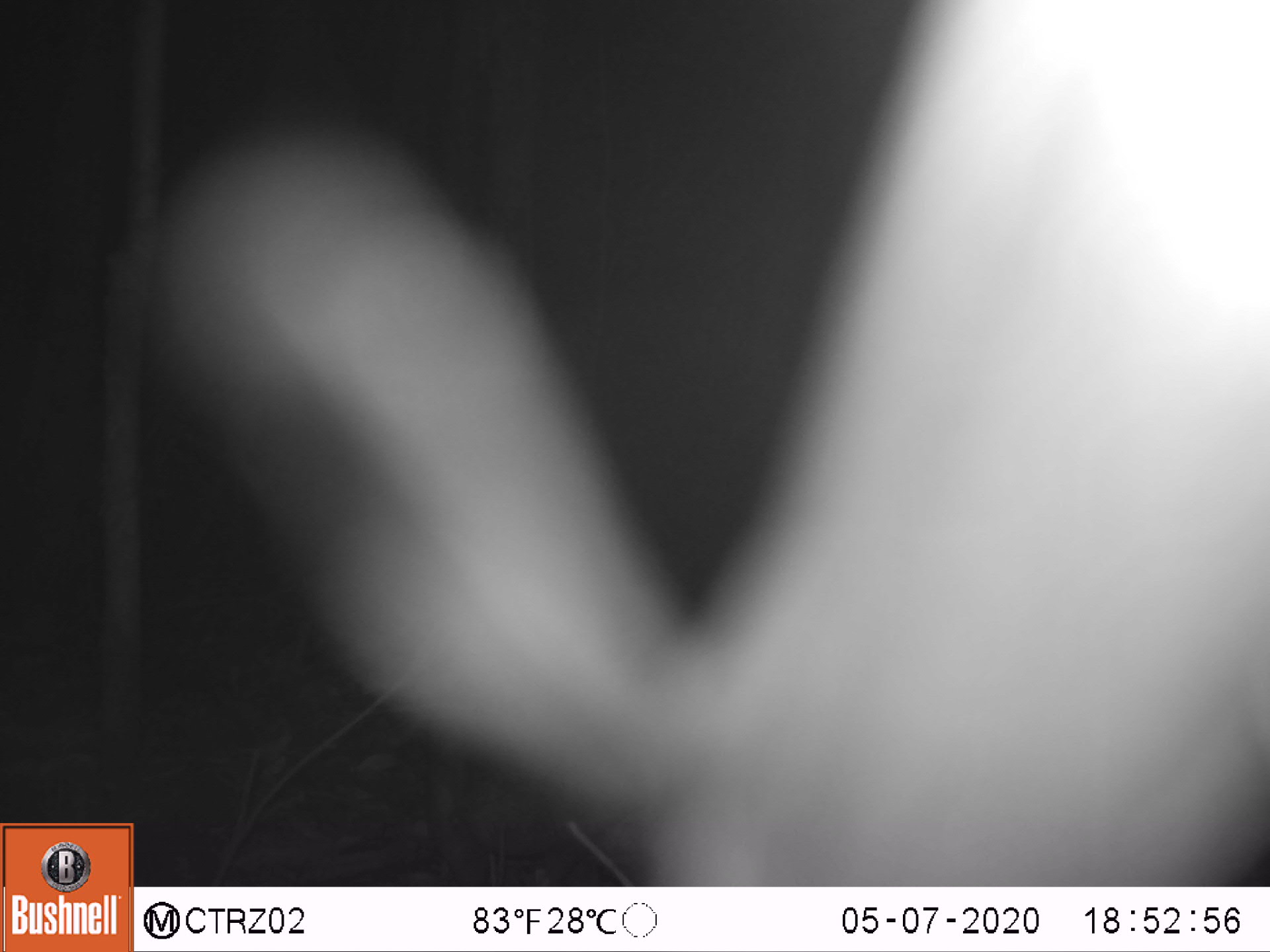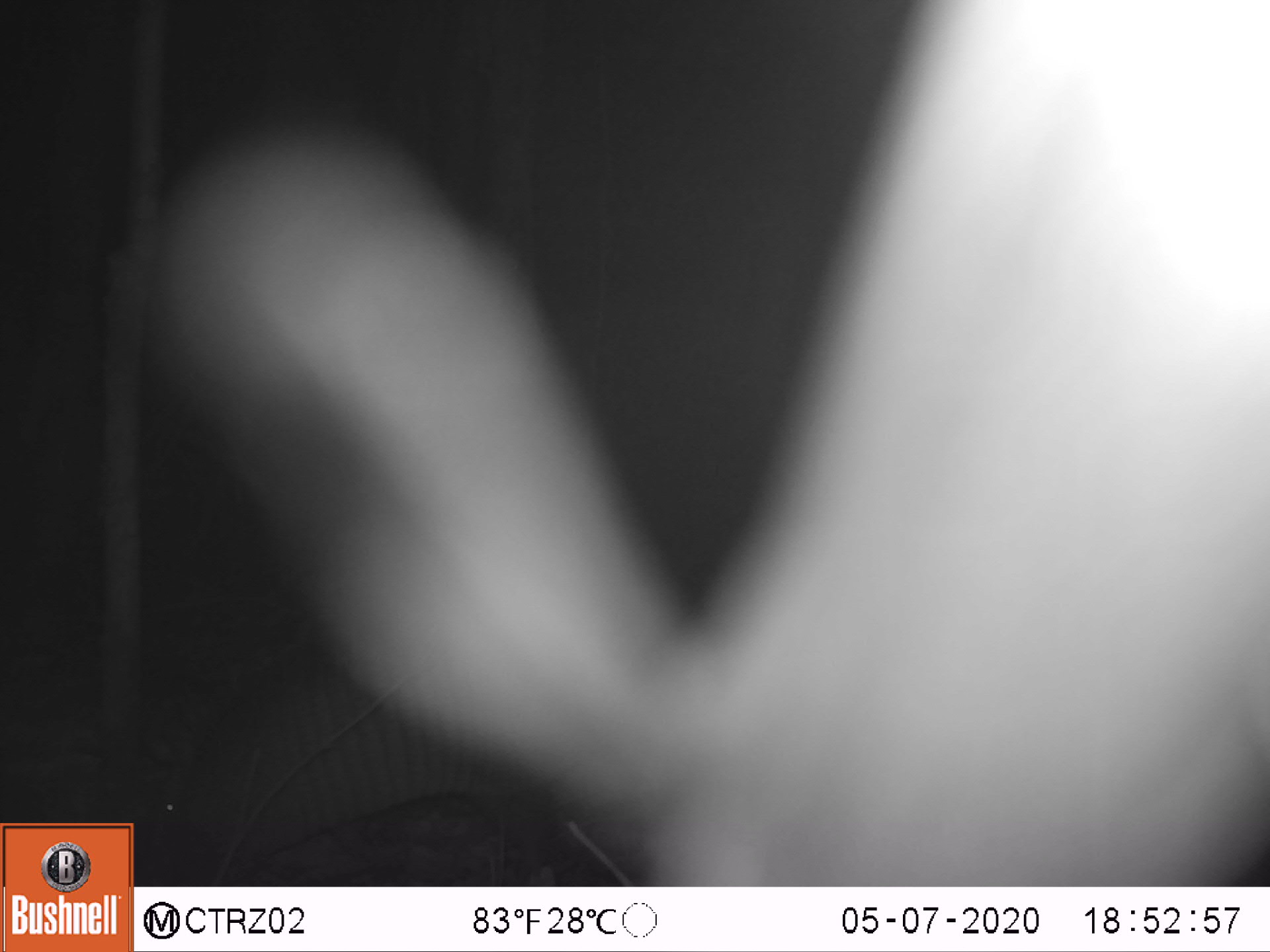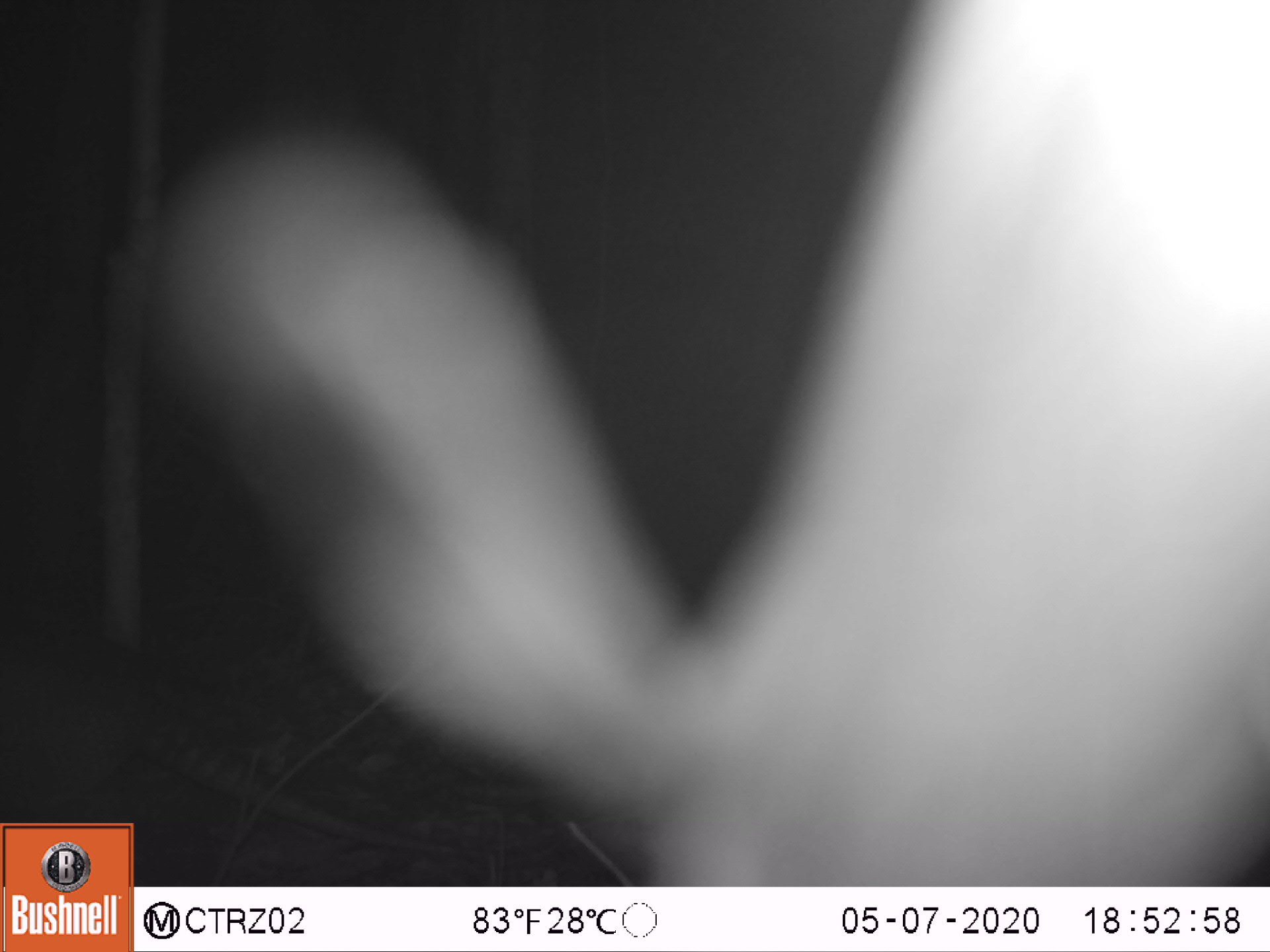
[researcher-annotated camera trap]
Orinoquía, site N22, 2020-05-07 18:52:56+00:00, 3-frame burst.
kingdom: Animalia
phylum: Chordata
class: Mammalia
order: Cingulata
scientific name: Cingulata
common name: armadillo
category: unknown armadillo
Unknown armadillo (armadillo) (Cingulata).